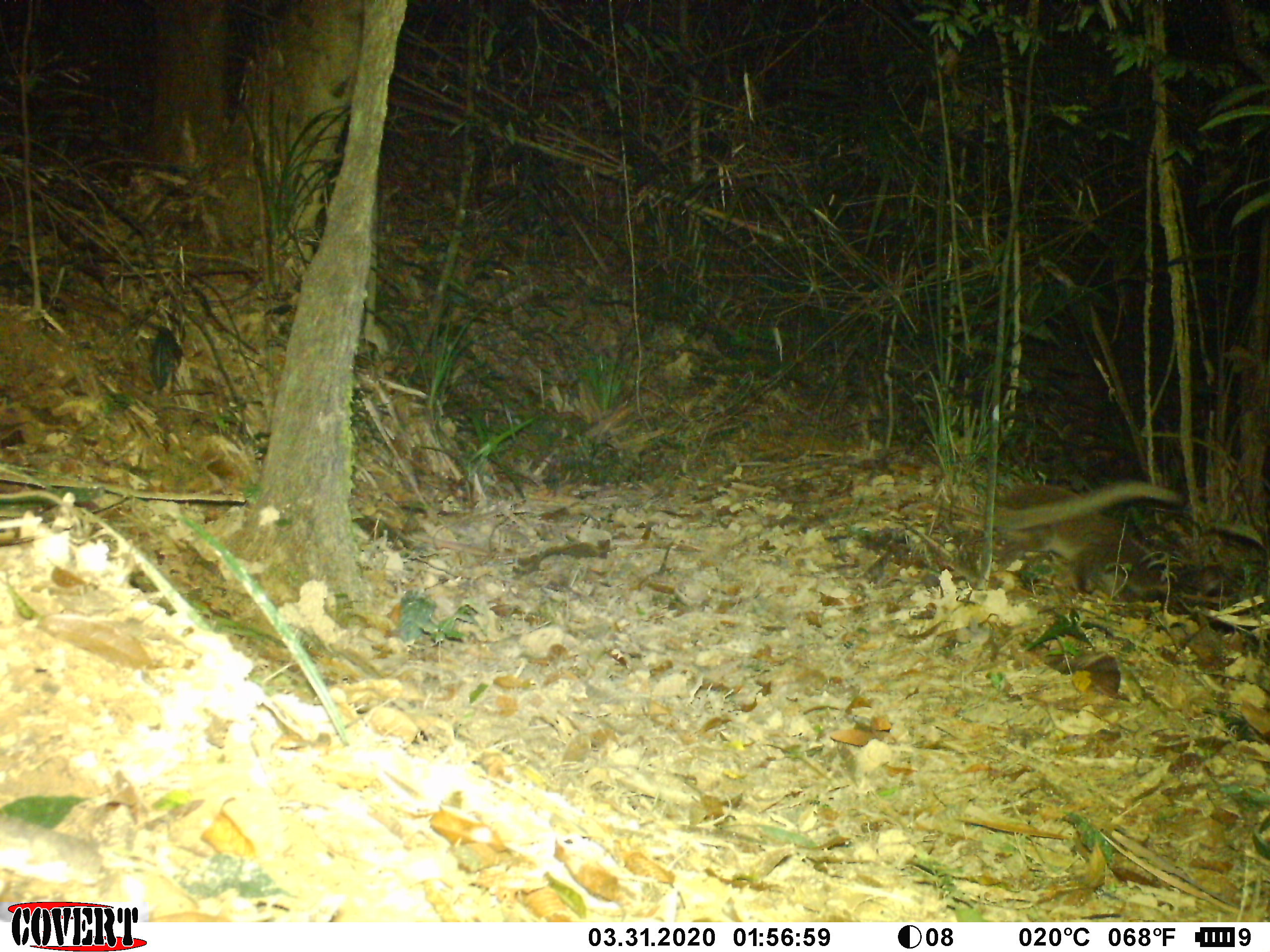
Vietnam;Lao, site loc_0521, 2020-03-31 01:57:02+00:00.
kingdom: Animalia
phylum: Chordata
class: Mammalia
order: Carnivora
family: Viverridae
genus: Paguma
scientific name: Paguma larvata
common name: masked palm civet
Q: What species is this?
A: Masked palm civet (Paguma larvata).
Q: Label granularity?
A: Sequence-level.